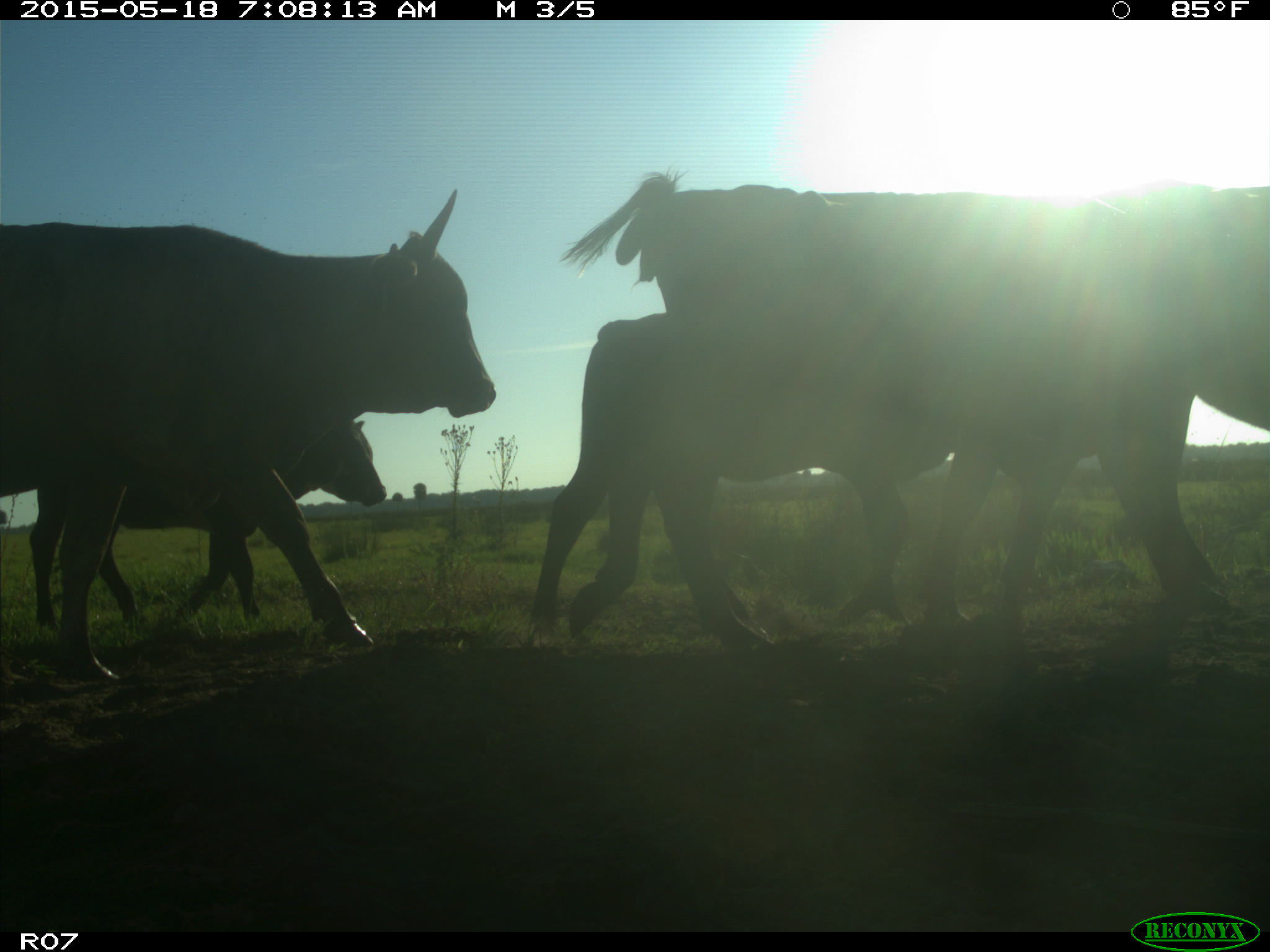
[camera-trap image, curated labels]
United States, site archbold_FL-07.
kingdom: Animalia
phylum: Chordata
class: Mammalia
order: Artiodactyla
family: Bovidae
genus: Bos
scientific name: Bos taurus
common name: domestic cow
Bos taurus (domestic cow).